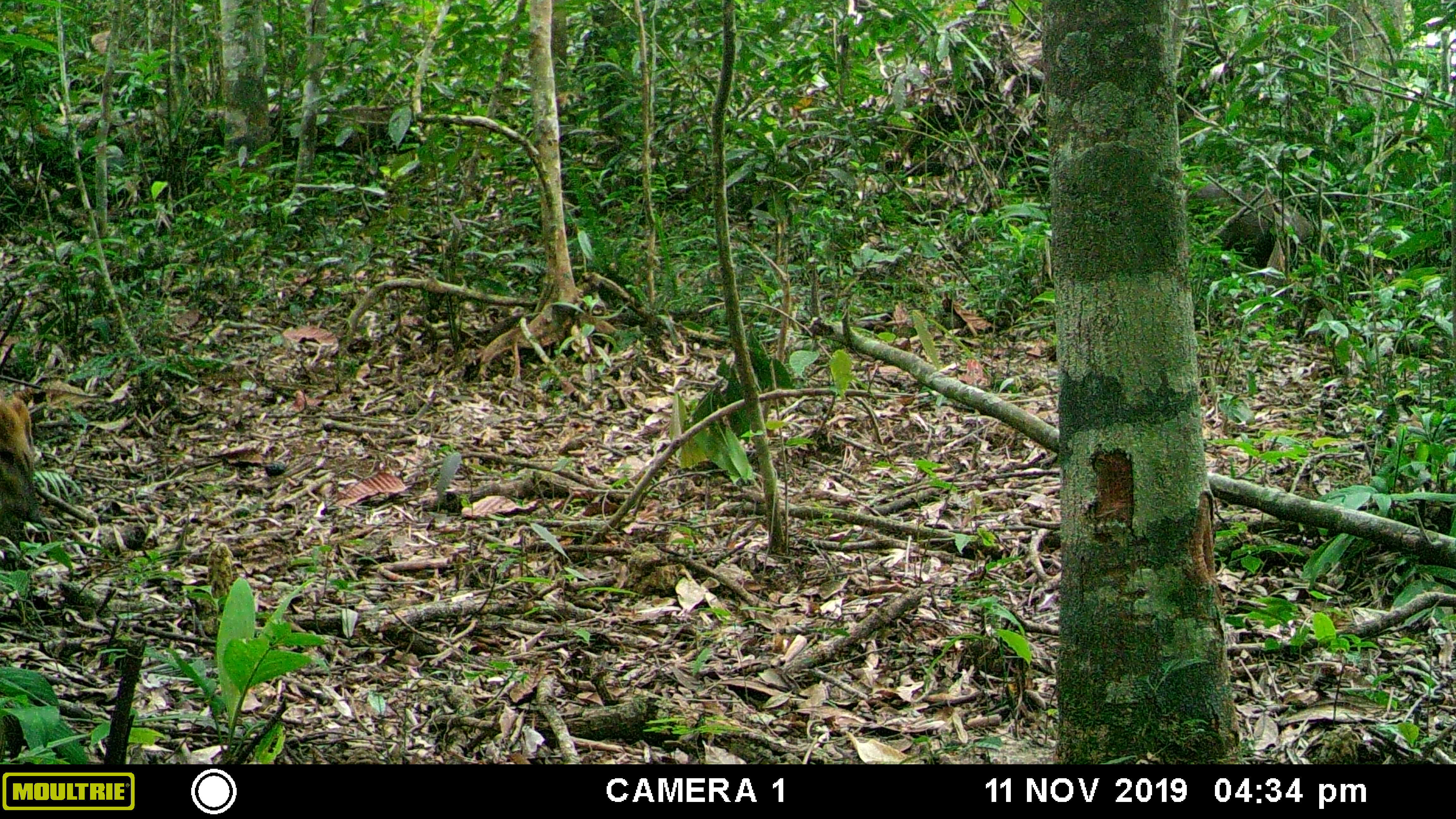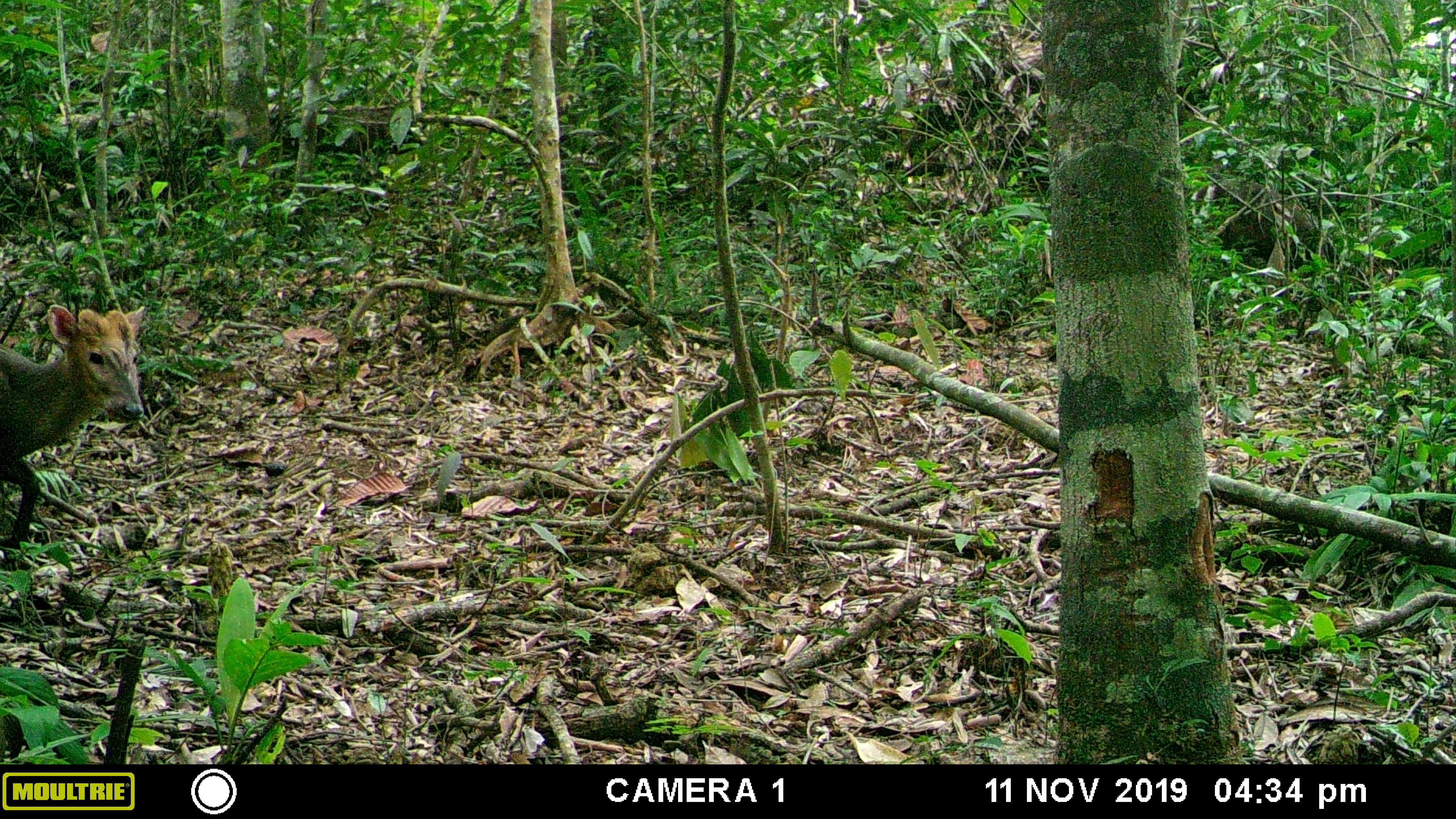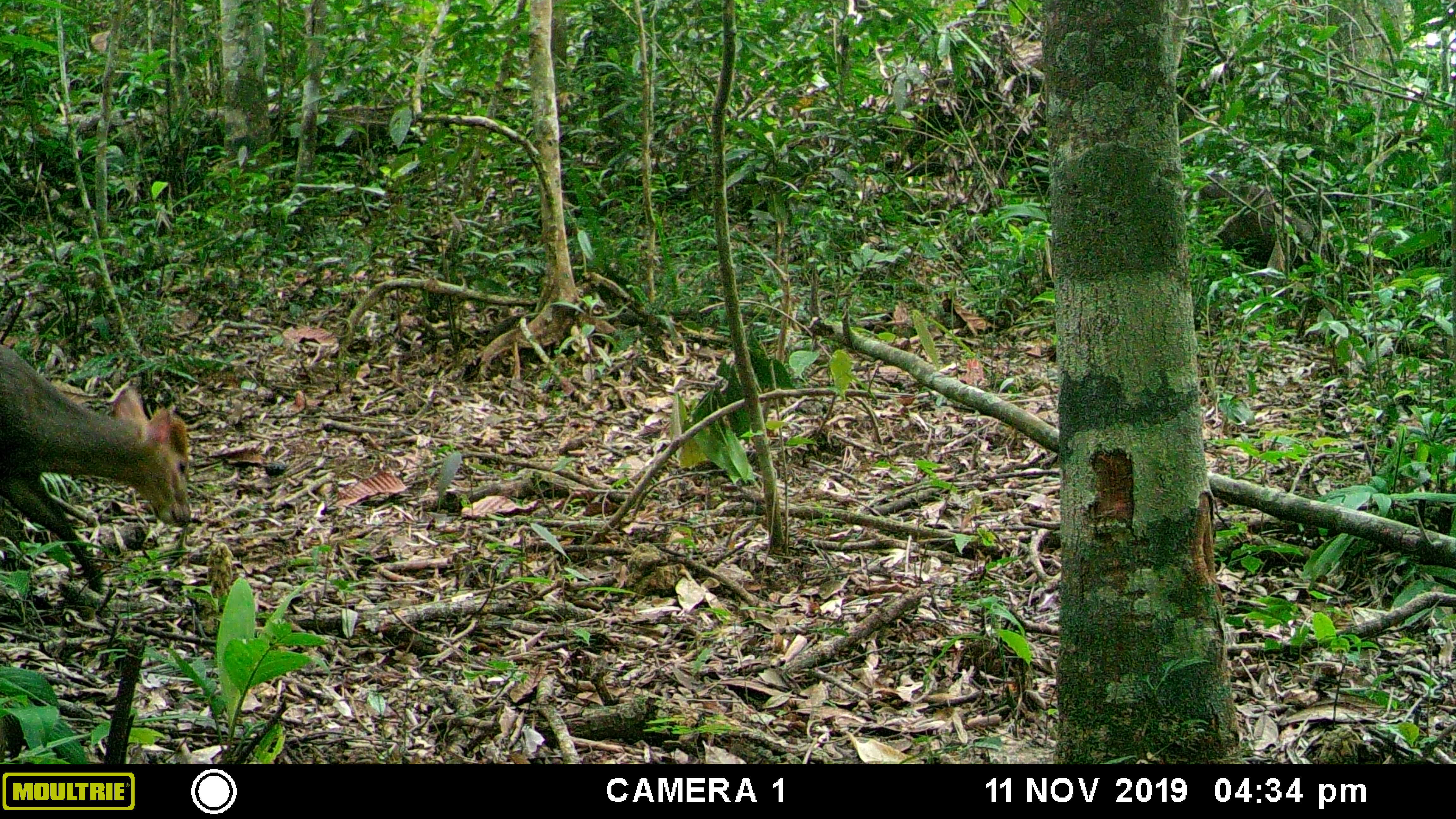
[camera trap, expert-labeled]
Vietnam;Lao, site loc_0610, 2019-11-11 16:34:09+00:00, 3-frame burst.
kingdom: Animalia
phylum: Chordata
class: Mammalia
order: Artiodactyla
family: Cervidae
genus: Muntiacus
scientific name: Muntiacus rooseveltorum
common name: roosevelt's muntjac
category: roosevelts muntjac group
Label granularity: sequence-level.